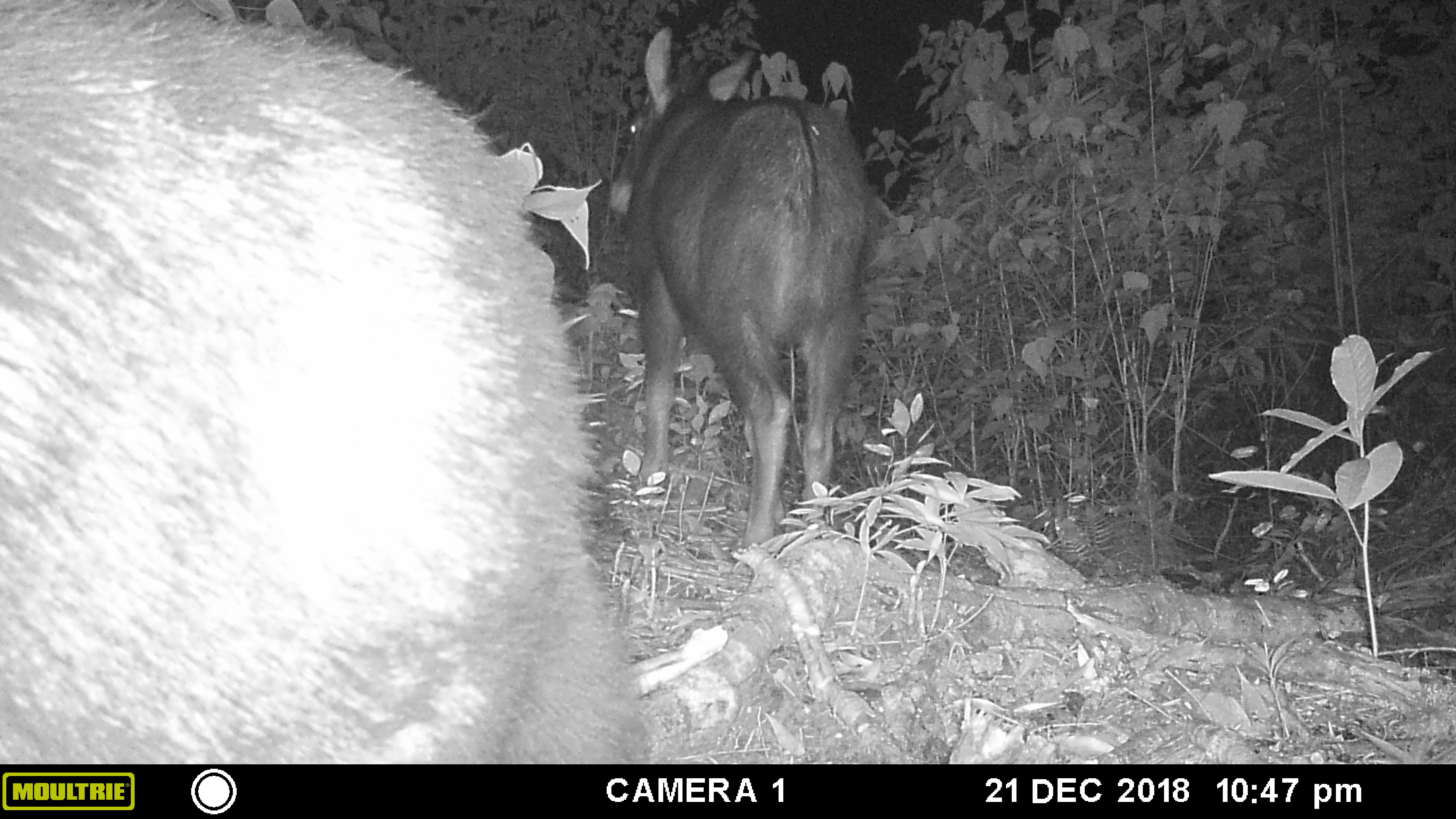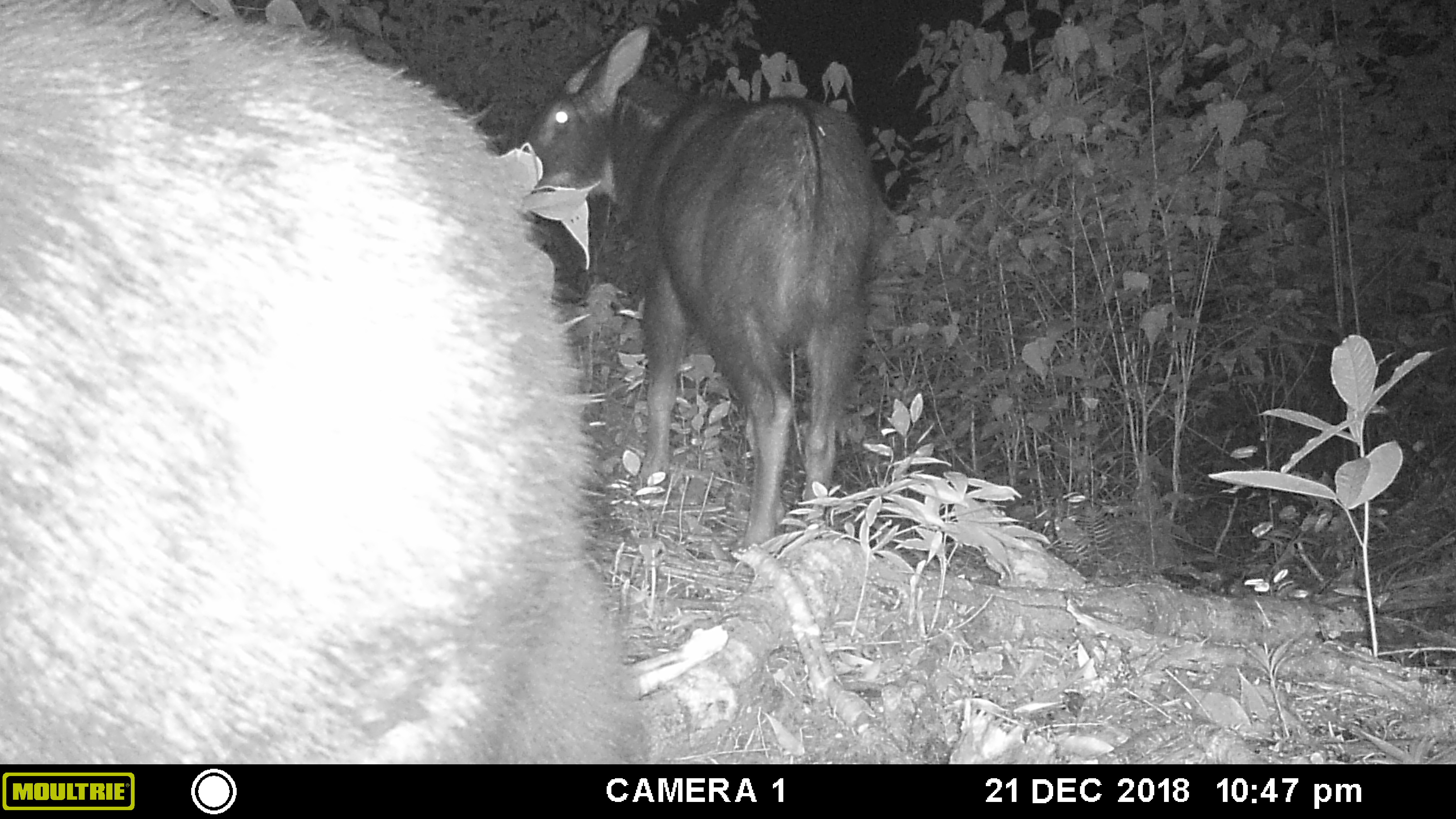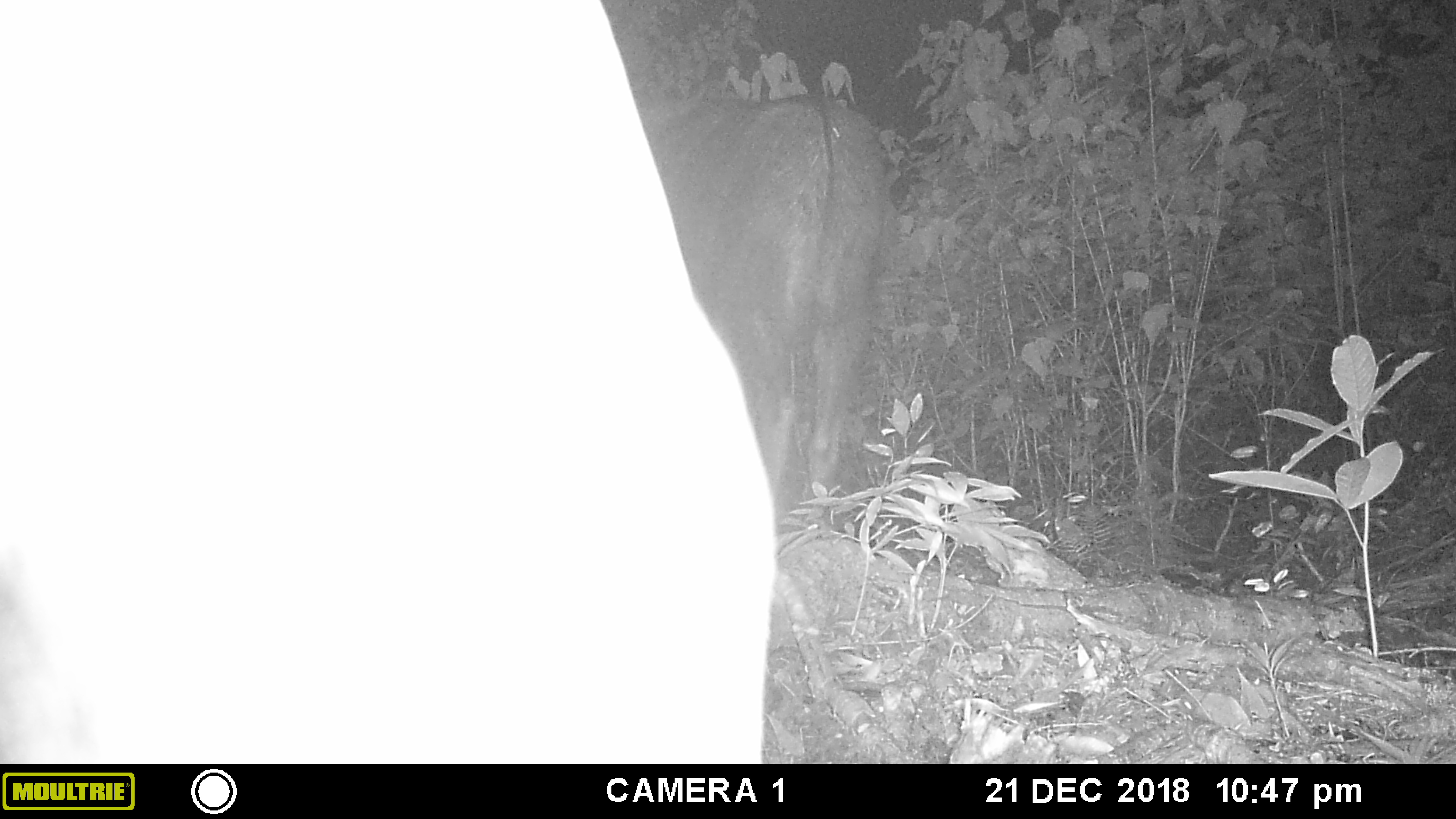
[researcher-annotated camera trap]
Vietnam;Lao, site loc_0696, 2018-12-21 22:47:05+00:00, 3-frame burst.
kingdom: Animalia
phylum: Chordata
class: Mammalia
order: Artiodactyla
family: Bovidae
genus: Capricornis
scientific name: Capricornis sumatraensis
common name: chinese serow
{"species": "chinese serow (Capricornis sumatraensis)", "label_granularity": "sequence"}